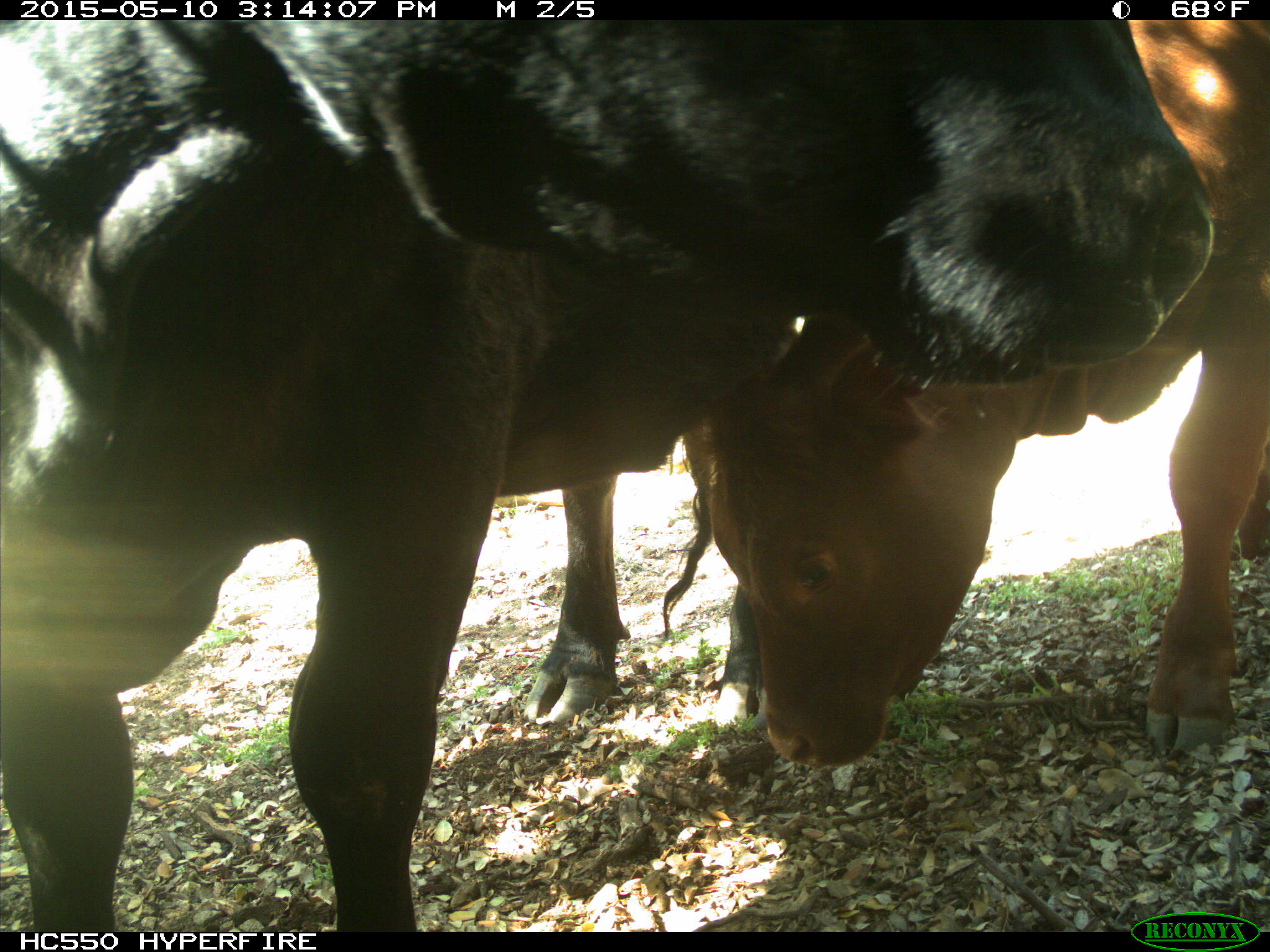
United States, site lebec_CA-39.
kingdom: Animalia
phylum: Chordata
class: Mammalia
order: Artiodactyla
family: Bovidae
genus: Bos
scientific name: Bos taurus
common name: domestic cow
Bos taurus (domestic cow).